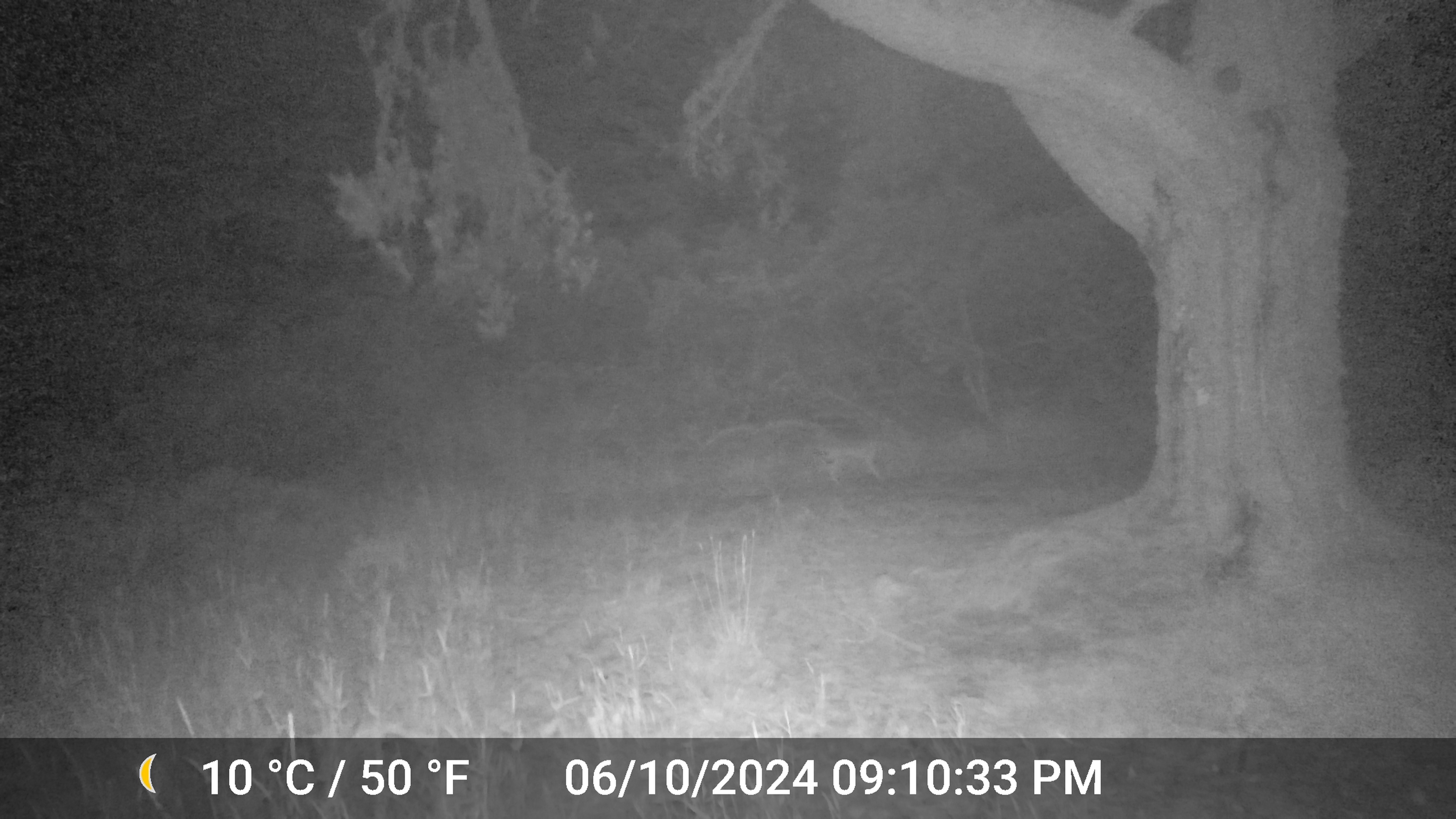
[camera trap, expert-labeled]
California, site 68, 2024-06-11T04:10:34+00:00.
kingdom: Animalia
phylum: Chordata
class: Mammalia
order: Carnivora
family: Felidae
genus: Lynx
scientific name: Lynx rufus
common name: bobcat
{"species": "bobcat (Lynx rufus)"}